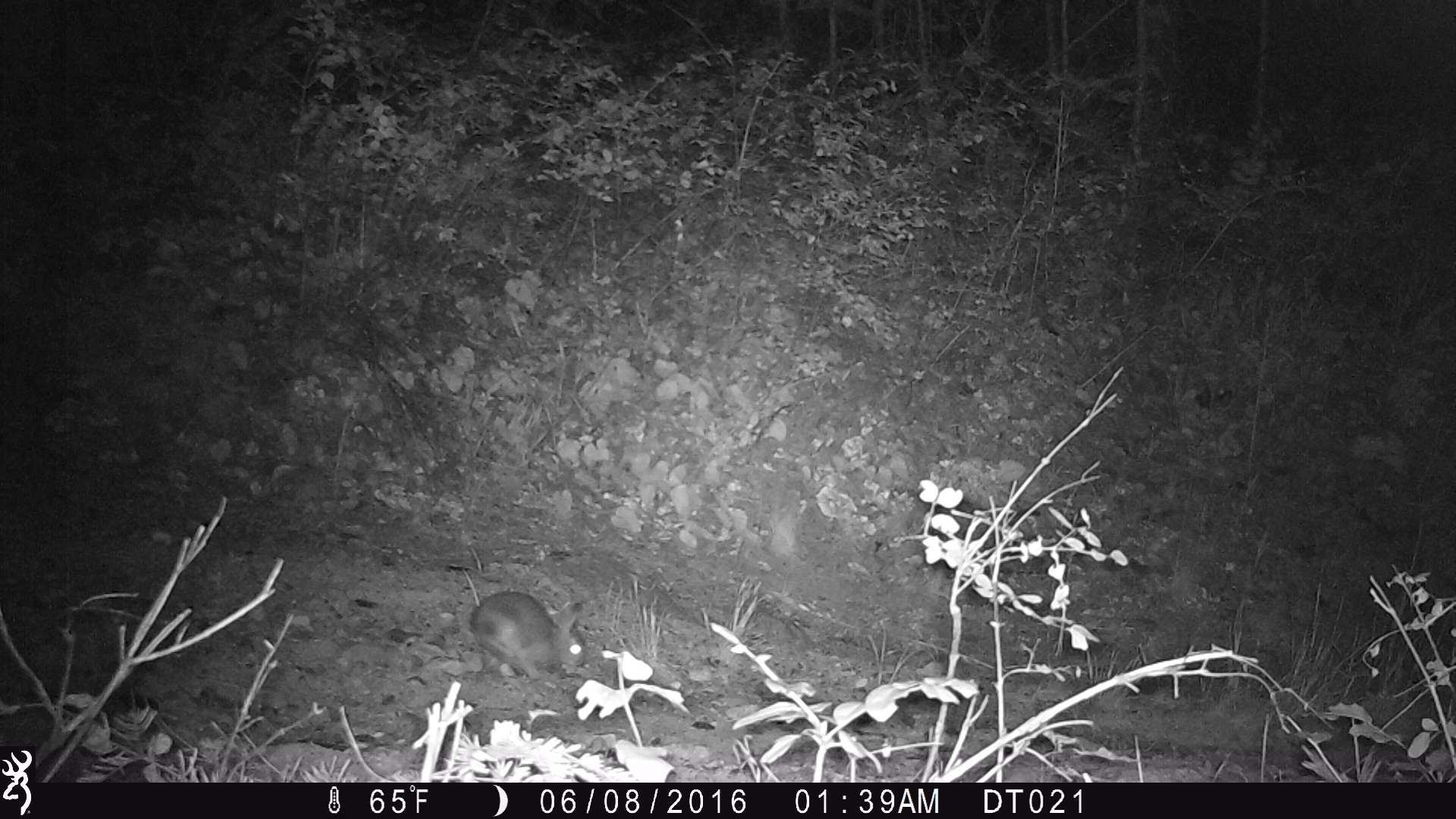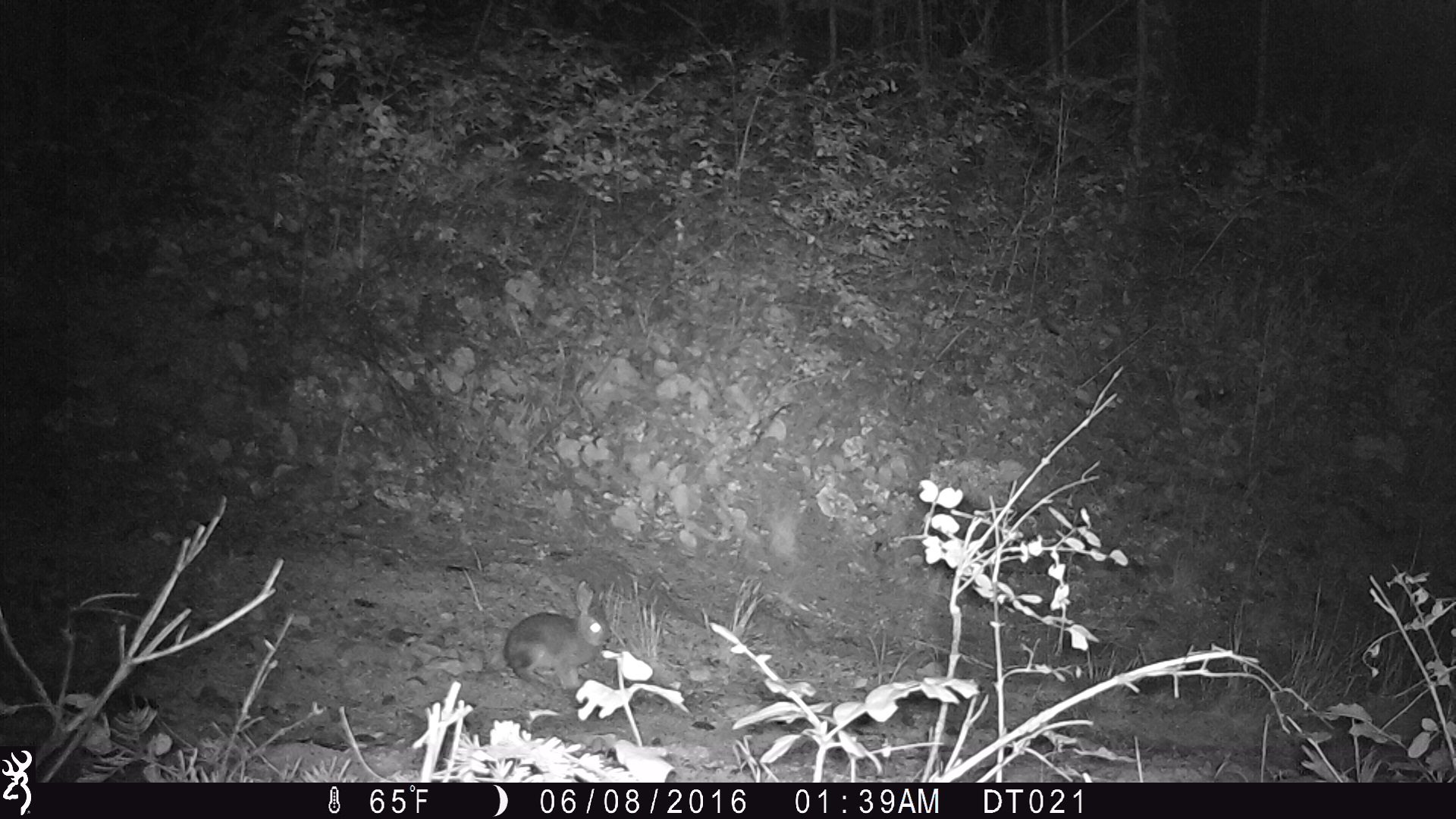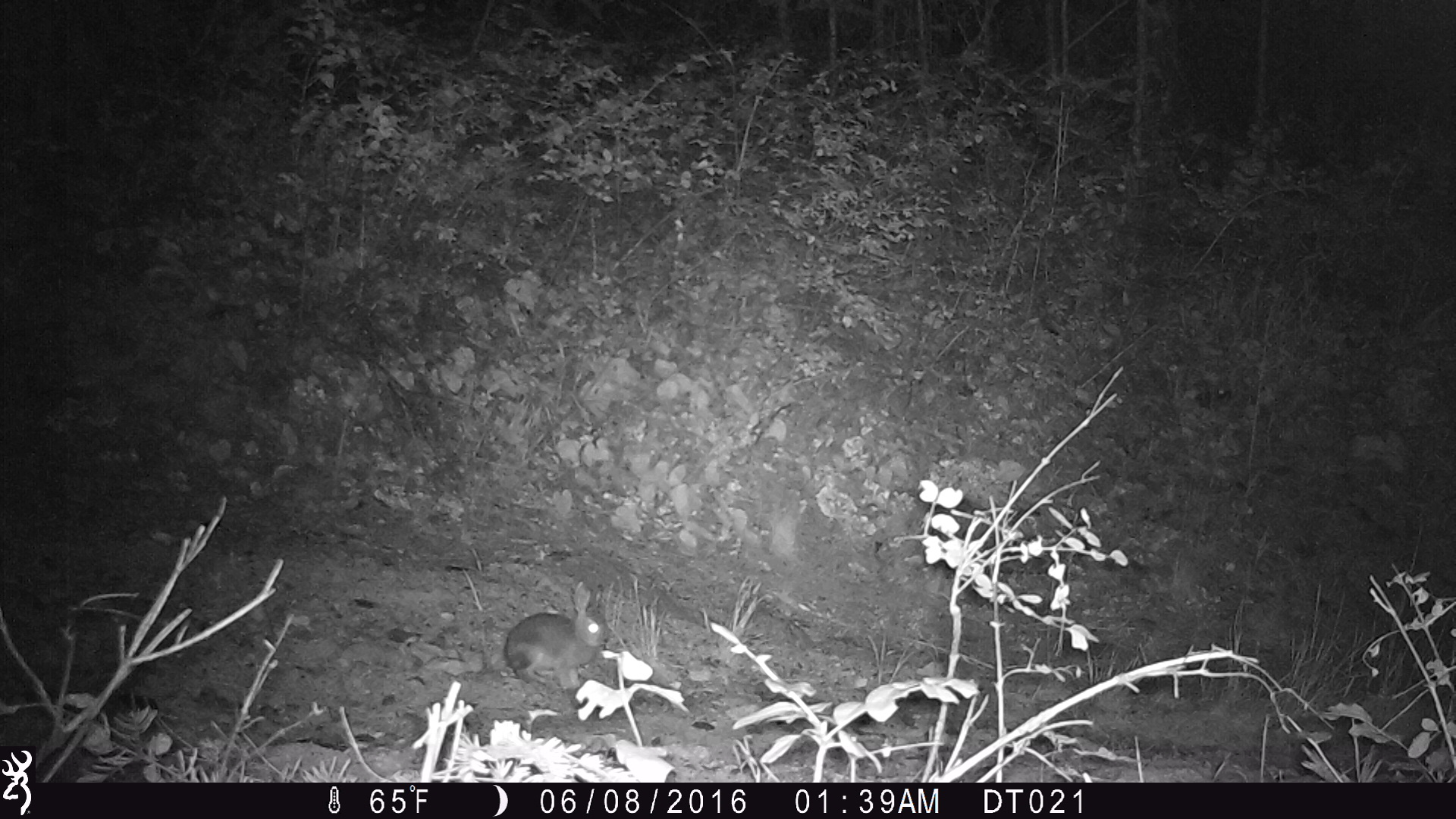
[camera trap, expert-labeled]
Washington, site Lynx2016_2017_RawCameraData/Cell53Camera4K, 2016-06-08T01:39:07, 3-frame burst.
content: unidentified animal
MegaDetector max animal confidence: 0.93